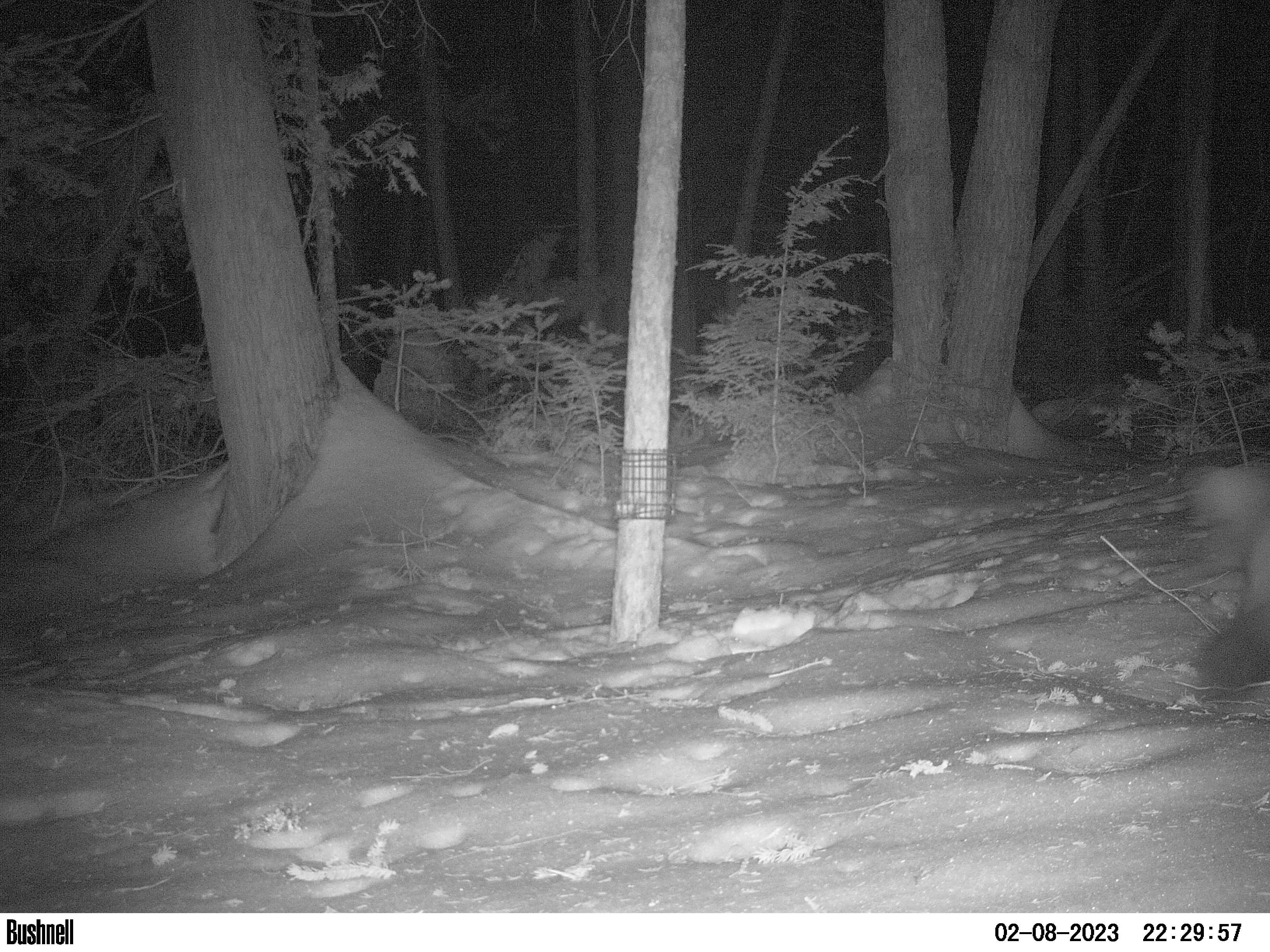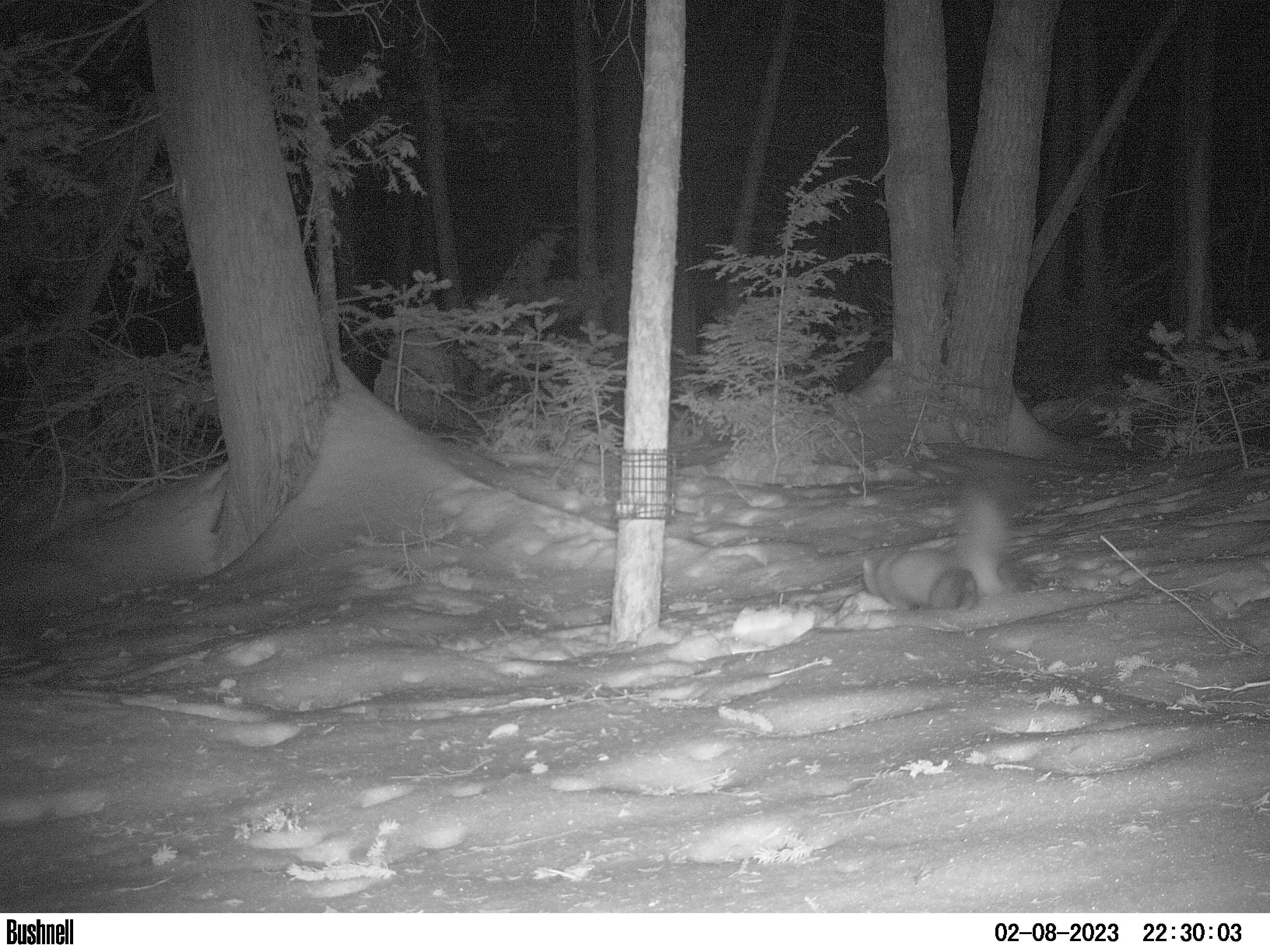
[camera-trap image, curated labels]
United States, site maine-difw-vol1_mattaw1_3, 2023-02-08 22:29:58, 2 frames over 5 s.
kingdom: Animalia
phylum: Chordata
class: Mammalia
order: Carnivora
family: Mustelidae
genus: Martes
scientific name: Martes americana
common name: american marten